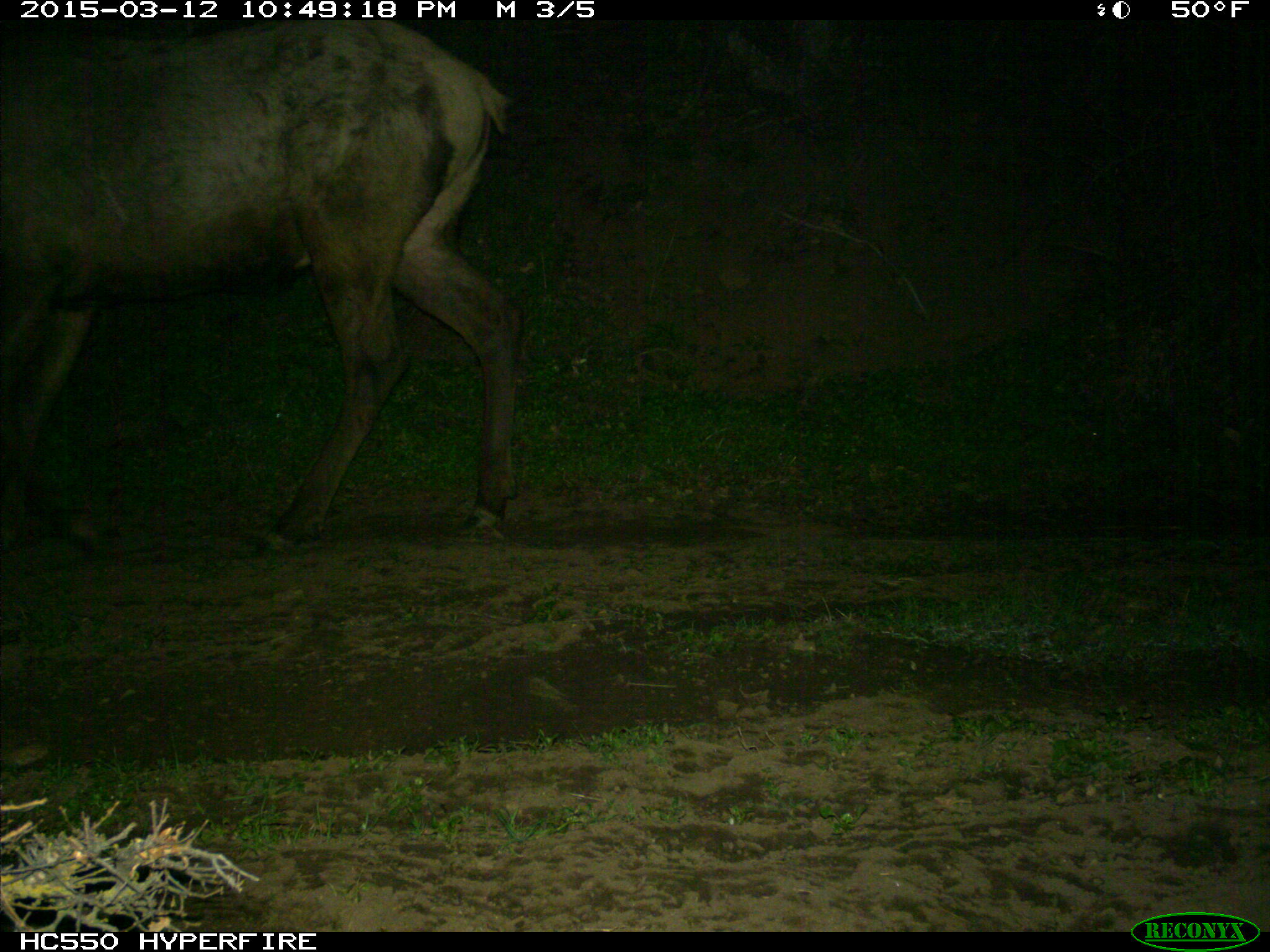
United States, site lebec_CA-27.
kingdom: Animalia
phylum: Chordata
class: Mammalia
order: Artiodactyla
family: Cervidae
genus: Cervus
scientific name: Cervus canadensis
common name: elk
Cervus canadensis (elk).